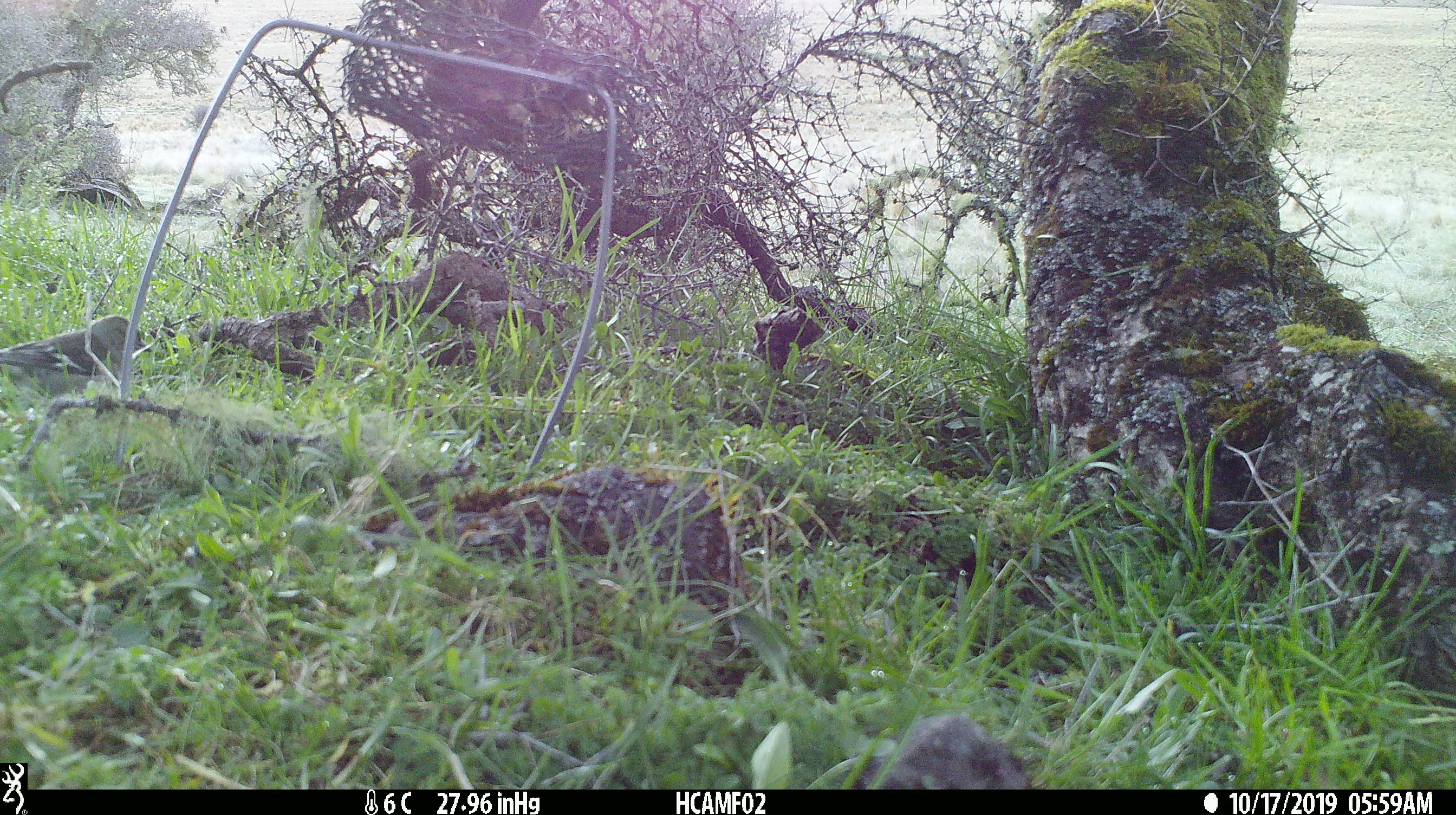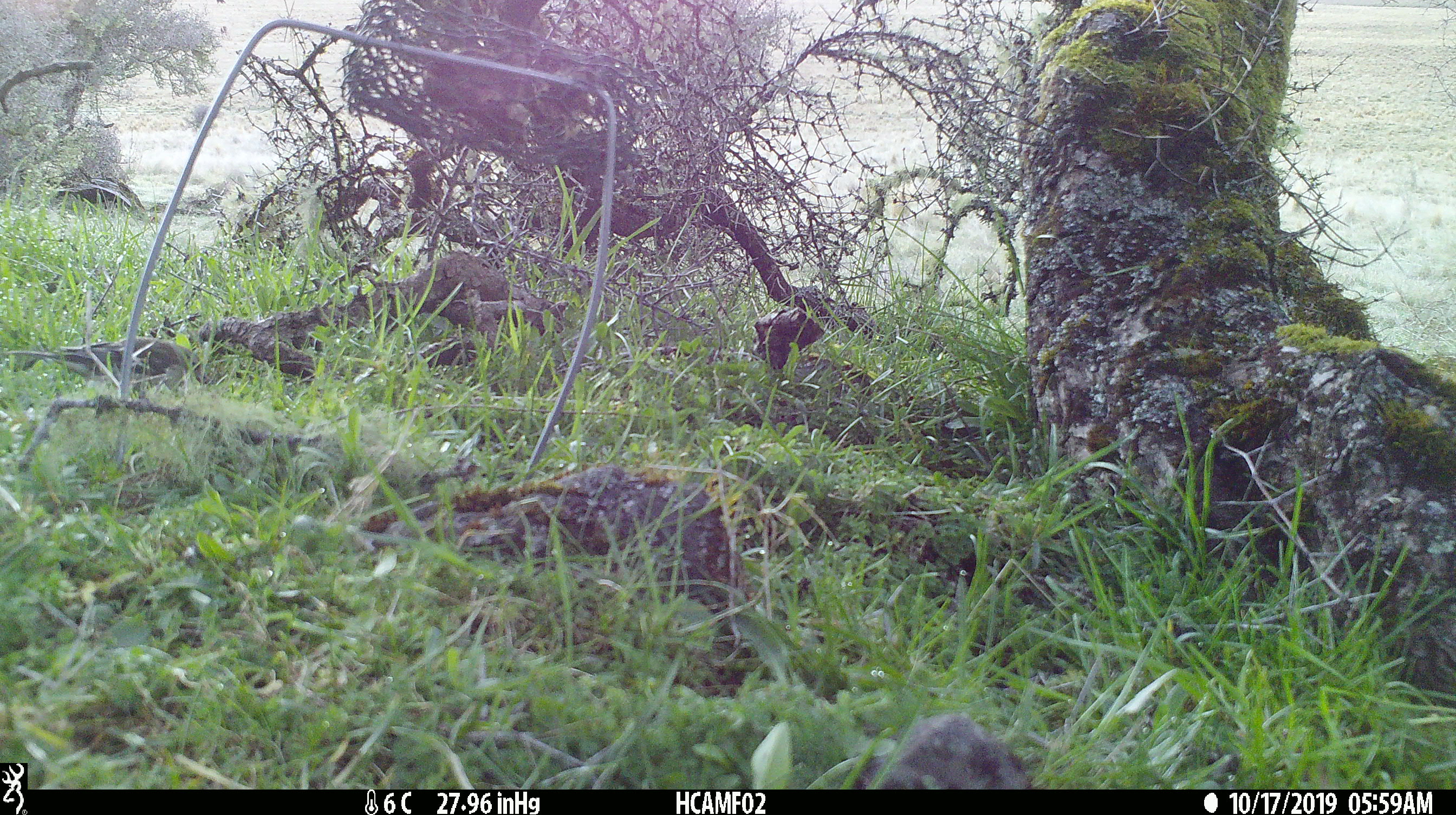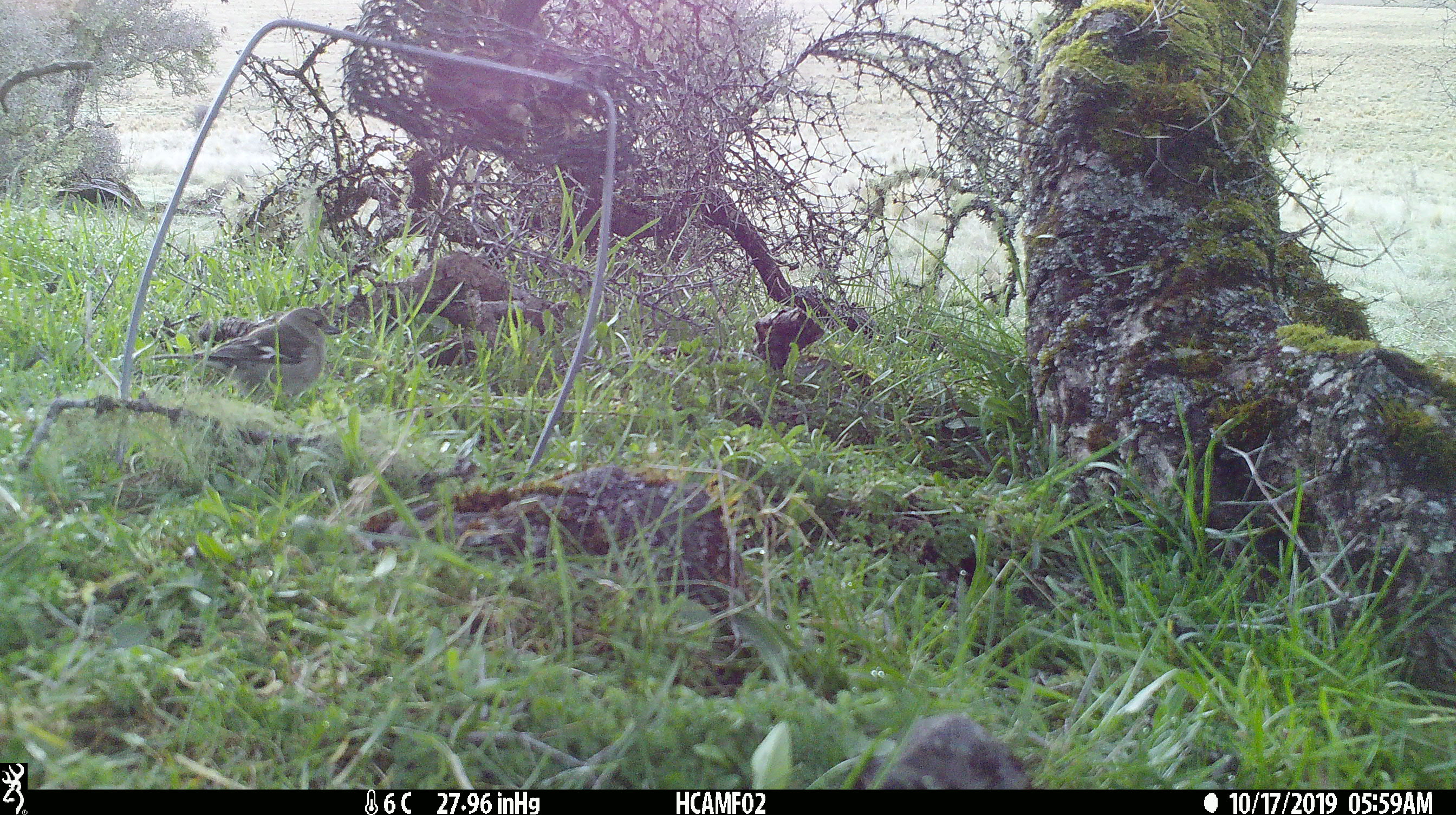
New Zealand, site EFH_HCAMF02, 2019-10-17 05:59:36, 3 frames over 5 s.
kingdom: Animalia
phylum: Chordata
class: Aves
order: Passeriformes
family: Fringillidae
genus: Fringilla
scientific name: Fringilla coelebs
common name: common chaffinch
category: chaffinch